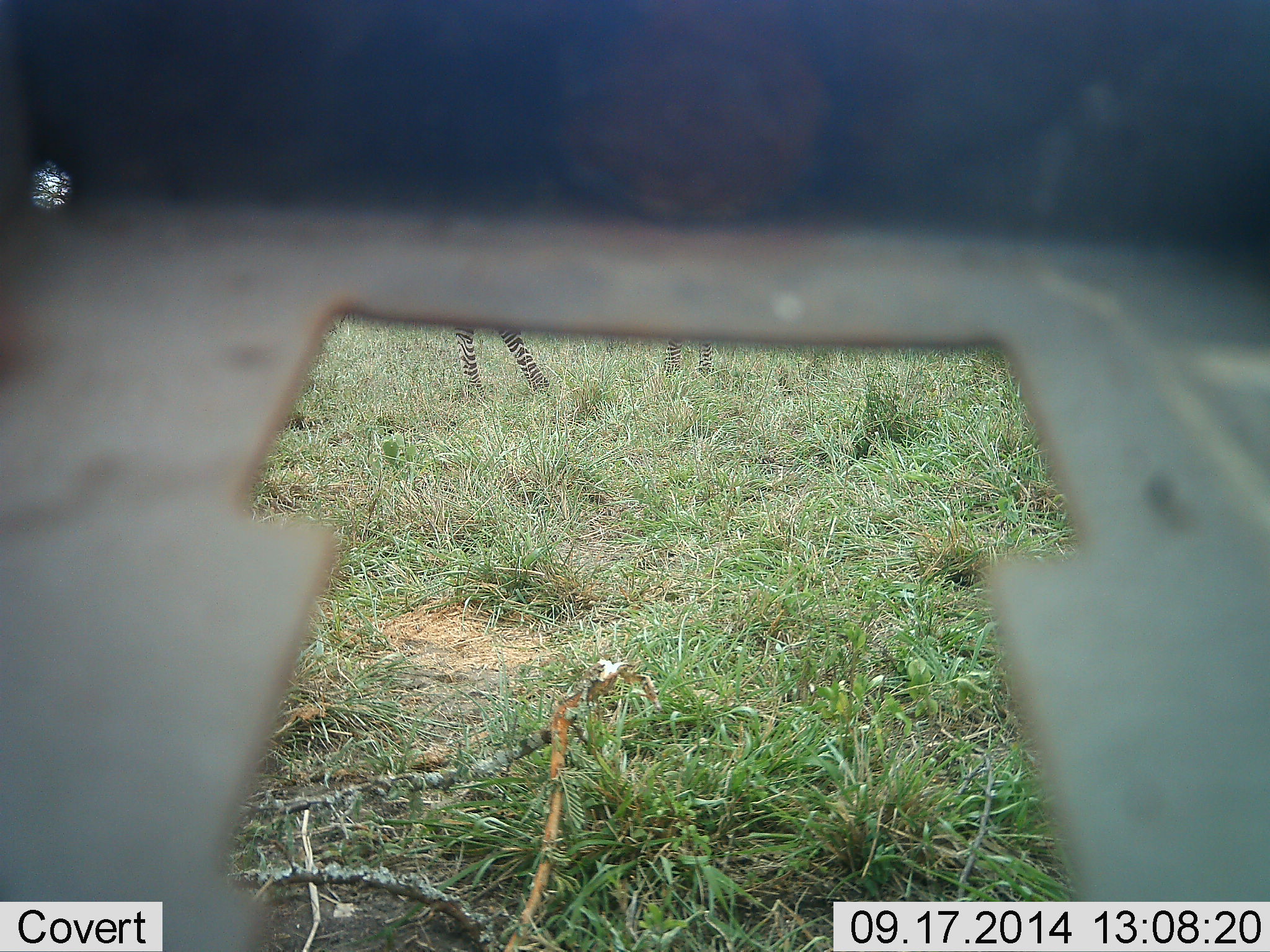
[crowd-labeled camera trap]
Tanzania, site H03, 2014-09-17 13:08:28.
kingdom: Animalia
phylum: Chordata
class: Mammalia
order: Perissodactyla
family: Equidae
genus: Equus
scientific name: Equus quagga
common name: plains zebra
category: zebra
Zebra (plains zebra) (Equus quagga), count 1. Behavior (volunteer vote fractions): standing 82%, resting 0%, moving 27%, interacting 9%. Young present (vote fraction): 0%. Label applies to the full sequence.